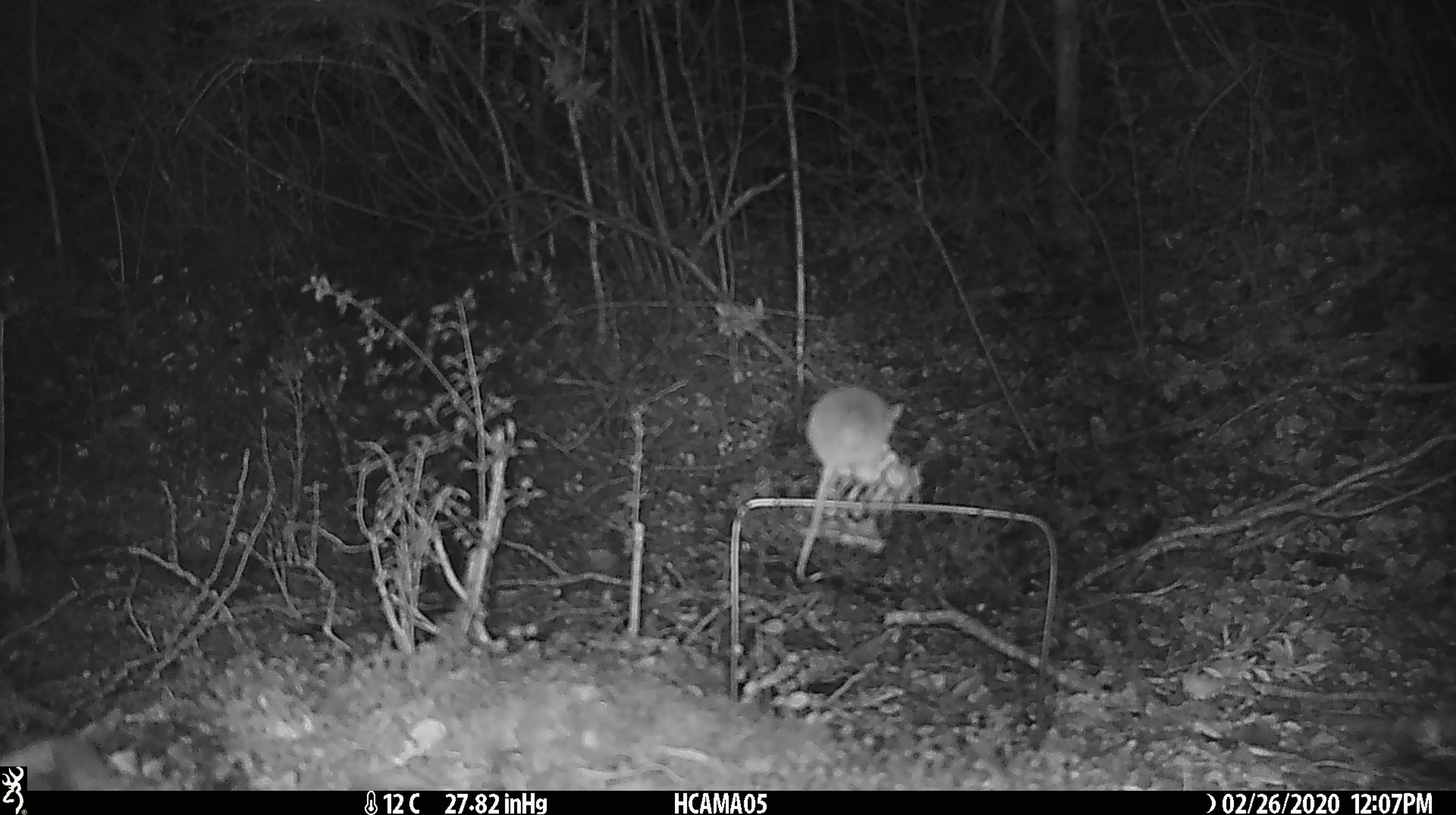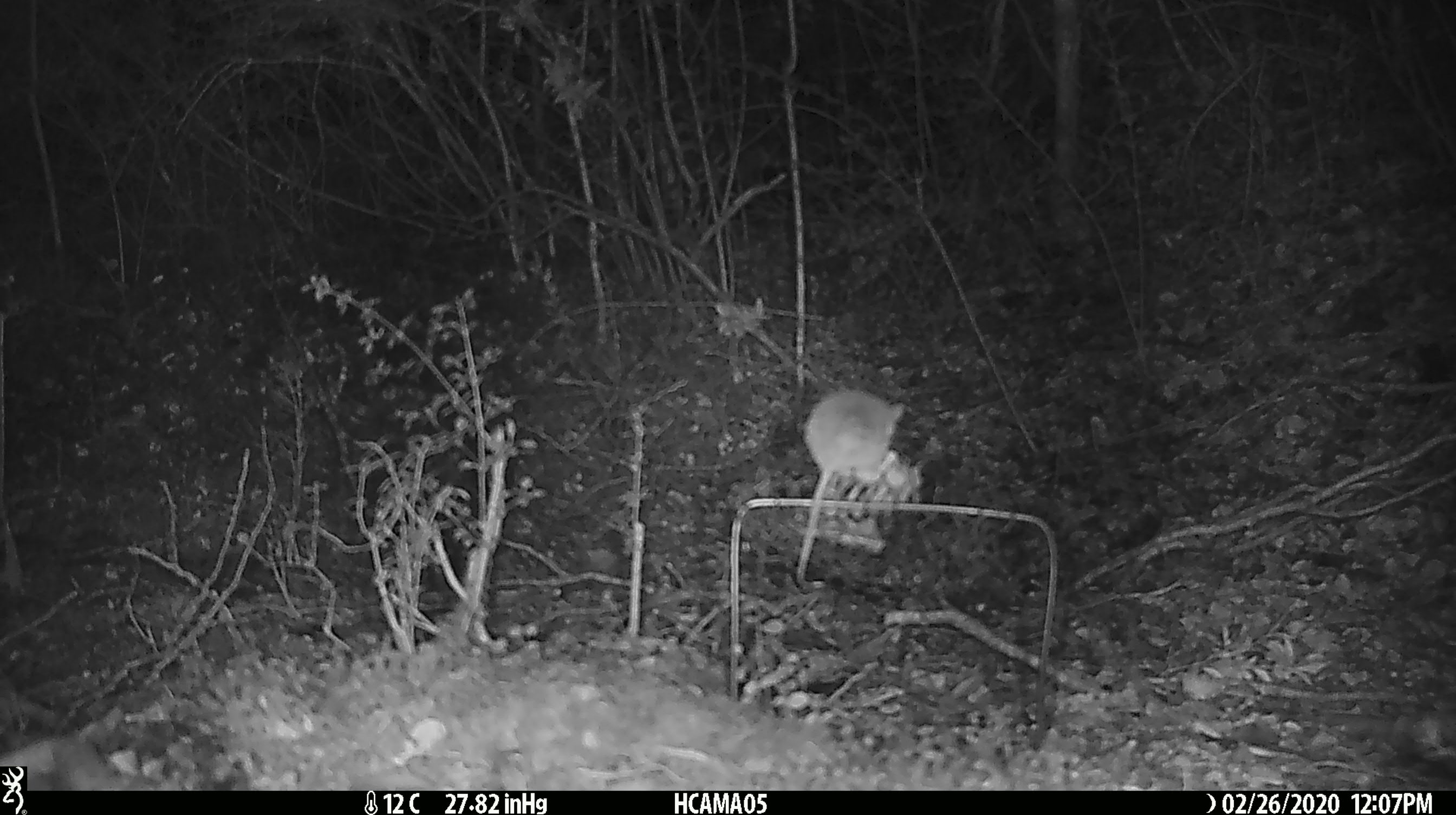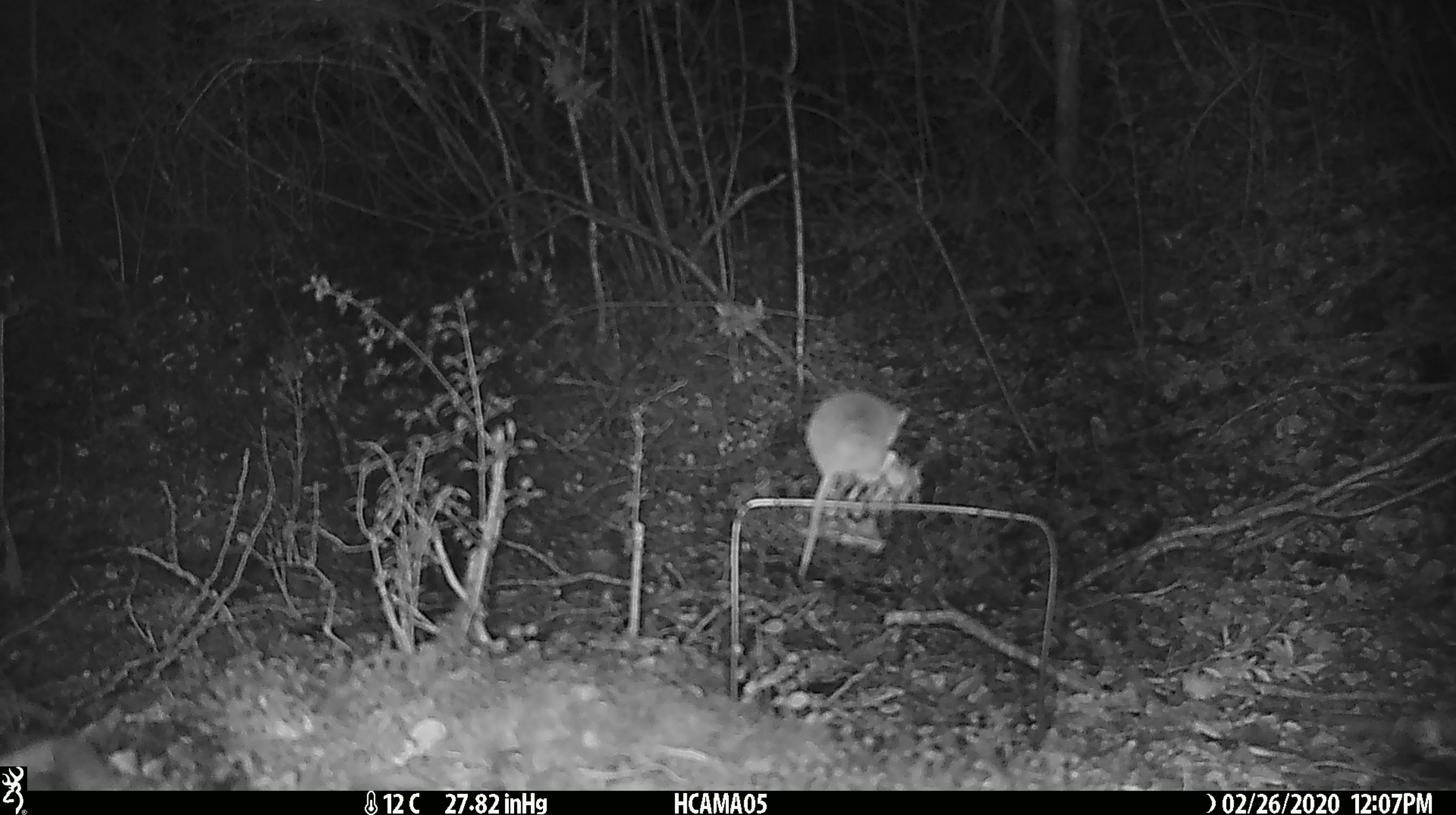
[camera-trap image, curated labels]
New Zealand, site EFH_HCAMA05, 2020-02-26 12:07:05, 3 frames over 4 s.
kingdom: Animalia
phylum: Chordata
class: Mammalia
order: Rodentia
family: Muridae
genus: Mus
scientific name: Mus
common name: mouse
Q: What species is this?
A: Mouse (Mus).